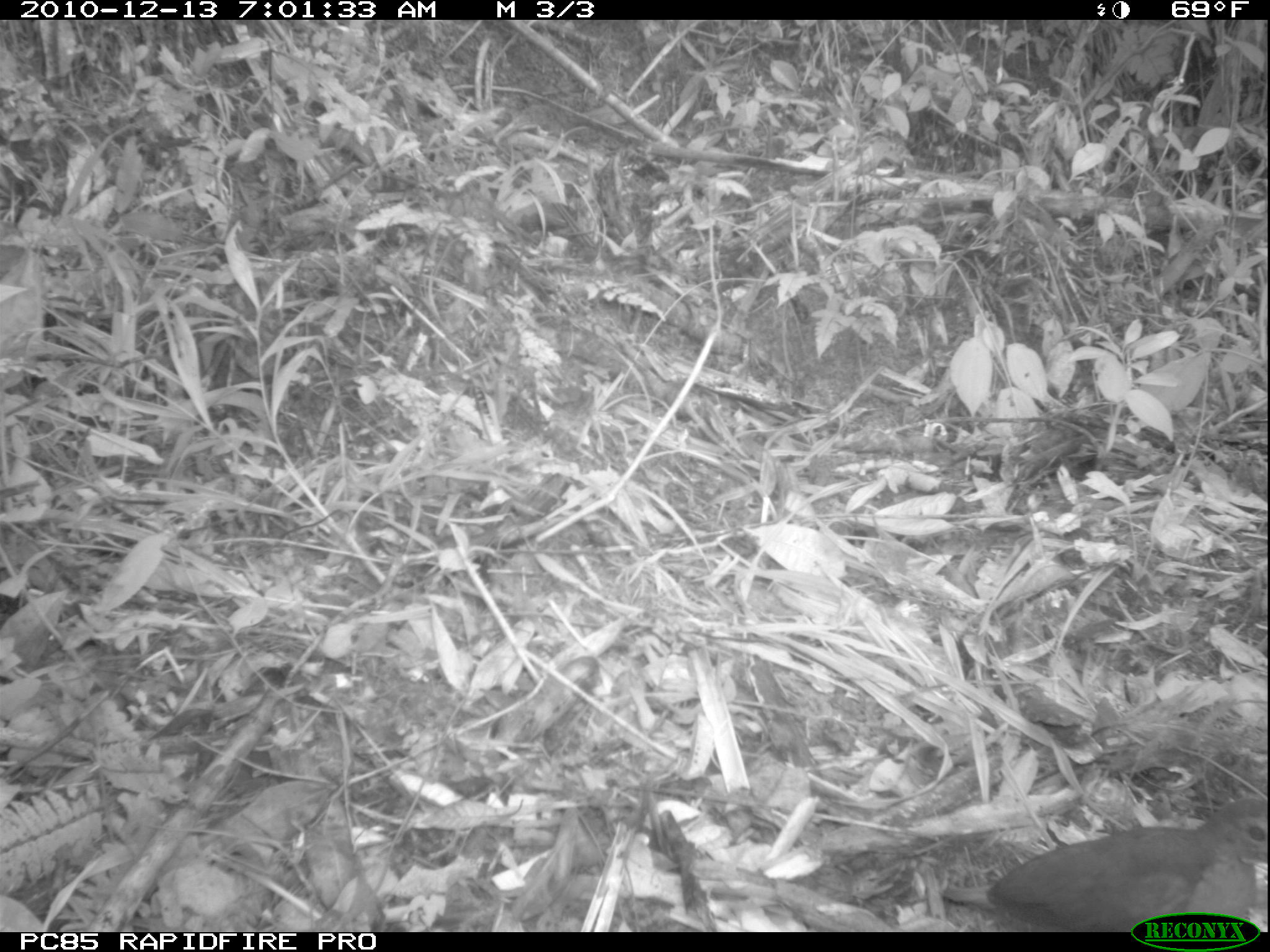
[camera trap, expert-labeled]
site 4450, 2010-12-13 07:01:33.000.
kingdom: Animalia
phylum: Chordata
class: Aves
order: Gruiformes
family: Sarothruridae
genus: Mentocrex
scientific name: Mentocrex kioloides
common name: madagascar wood rail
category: canirallus kioloides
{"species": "canirallus kioloides (madagascar wood rail) (Mentocrex kioloides)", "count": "1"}